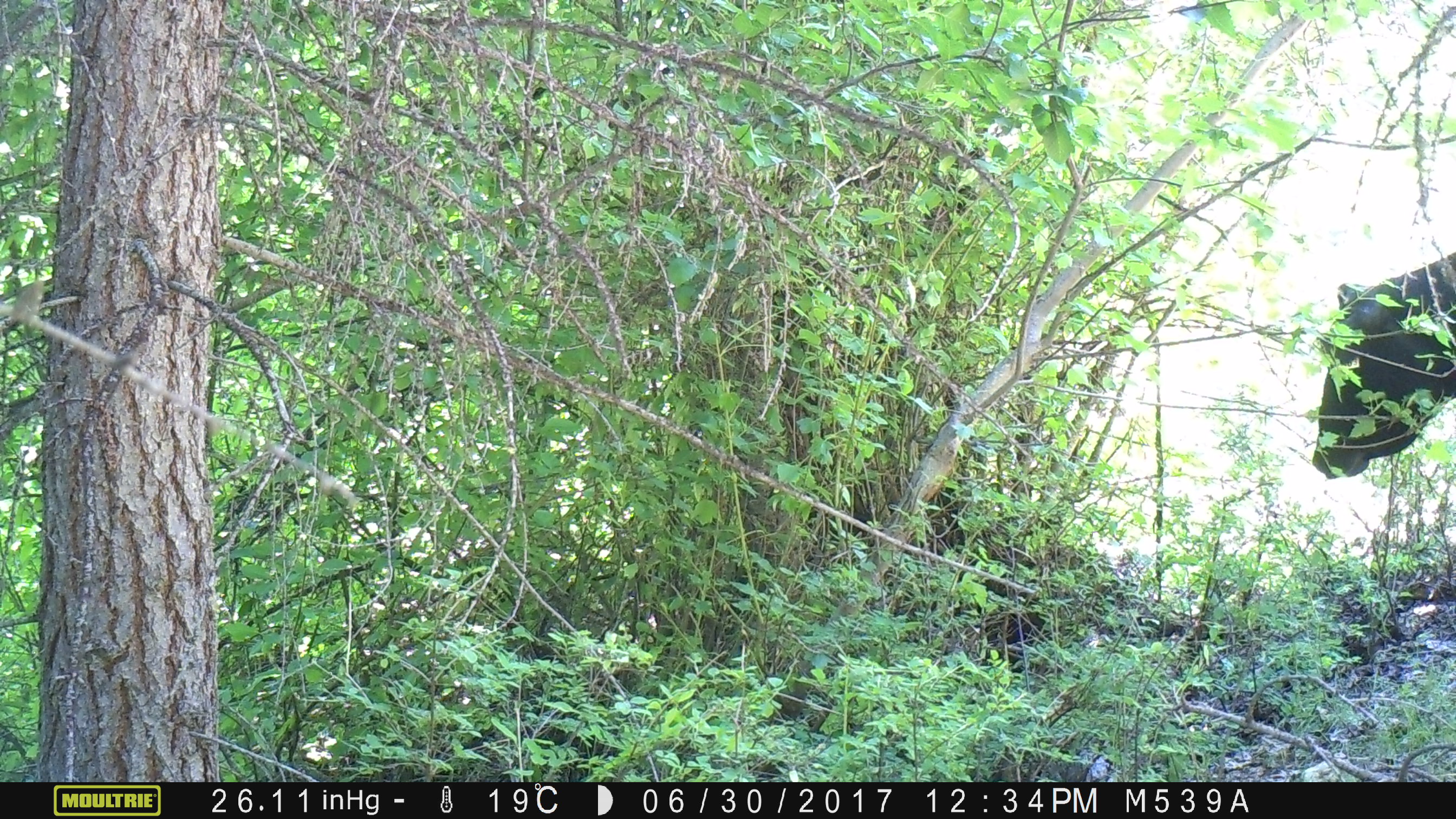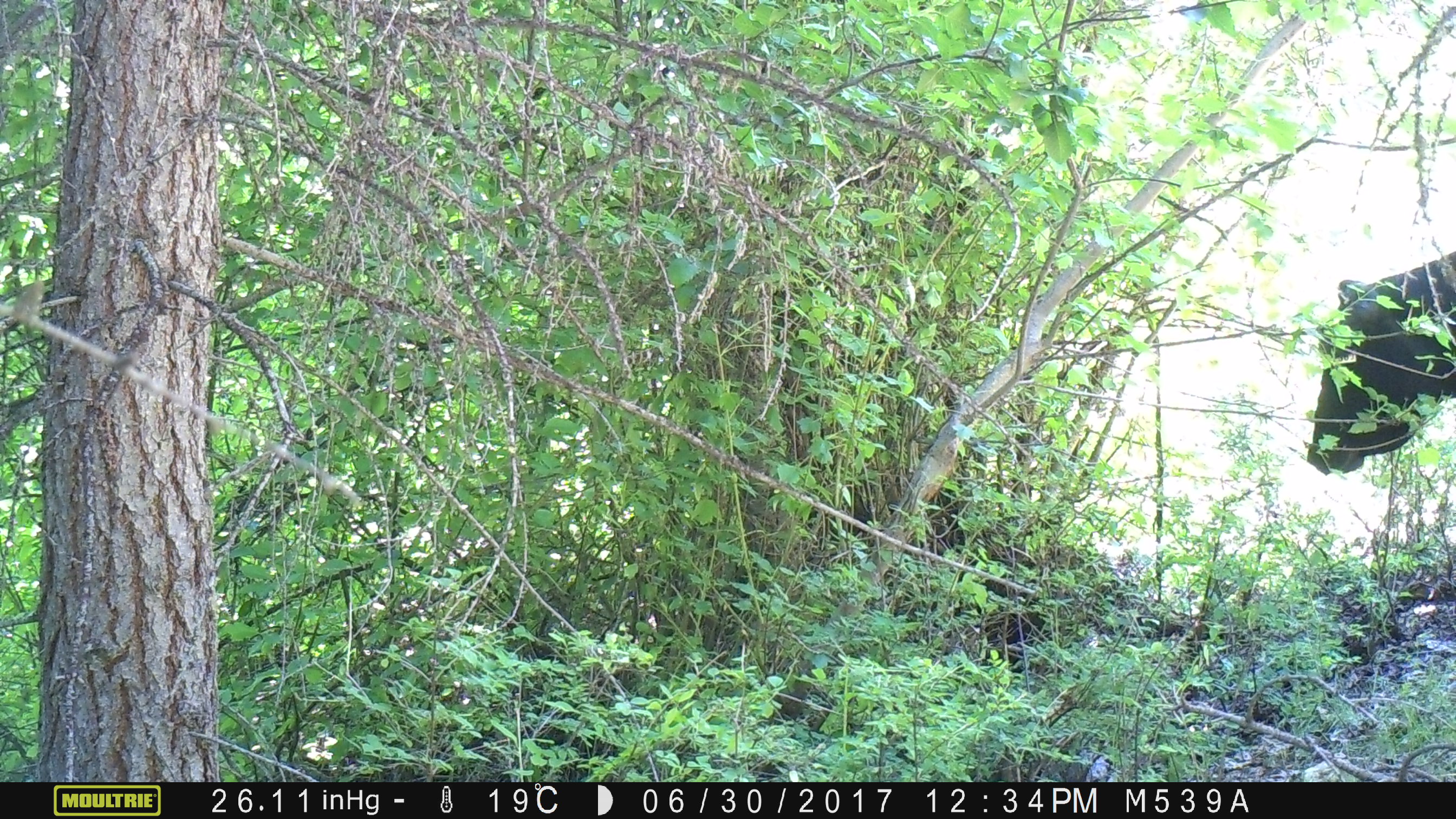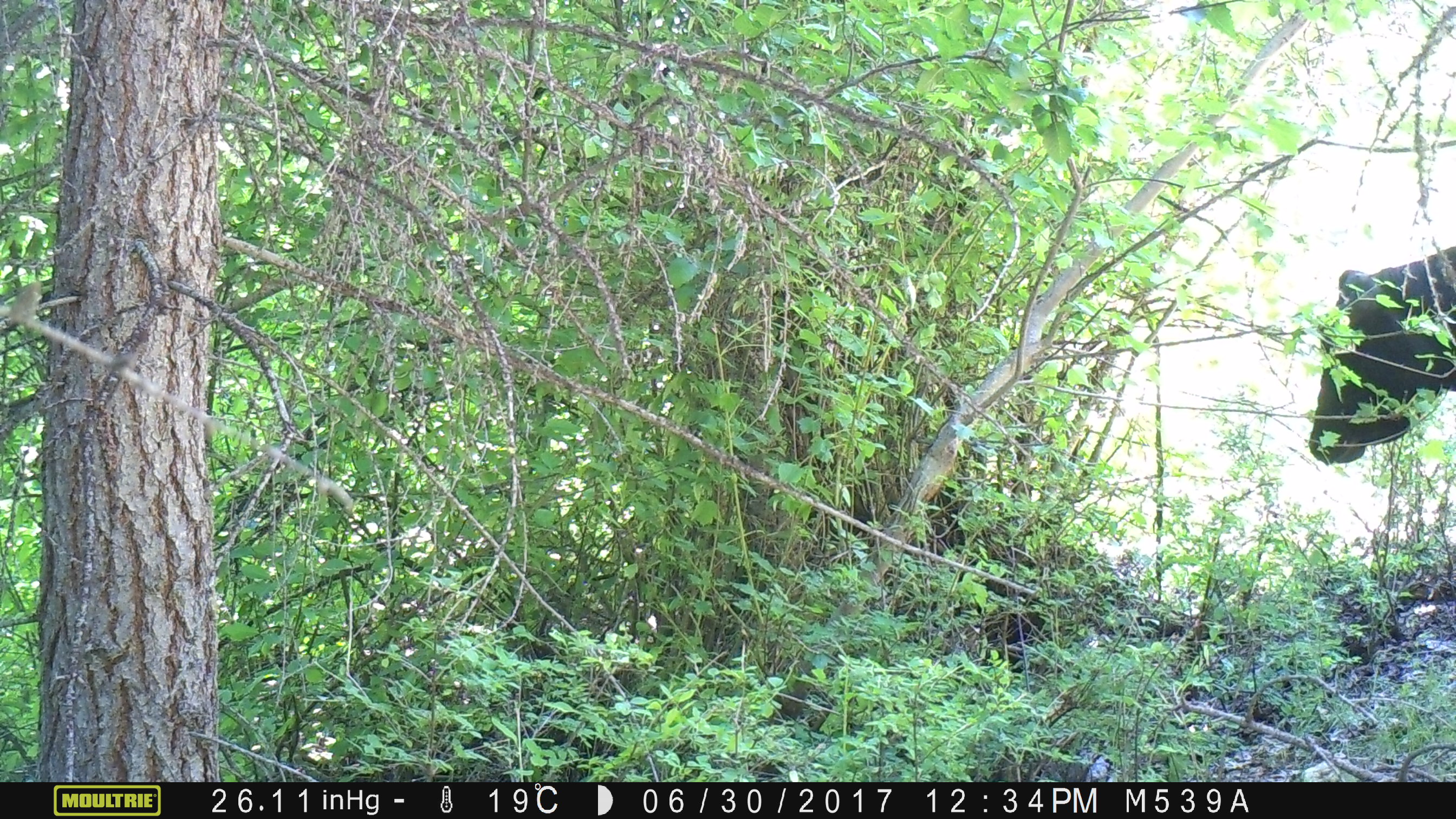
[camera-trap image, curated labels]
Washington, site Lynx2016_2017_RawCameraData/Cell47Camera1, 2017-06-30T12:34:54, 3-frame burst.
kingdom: Animalia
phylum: Chordata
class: Mammalia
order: Artiodactyla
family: Bovidae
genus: Bos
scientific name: Bos taurus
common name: domestic cattle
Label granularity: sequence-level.